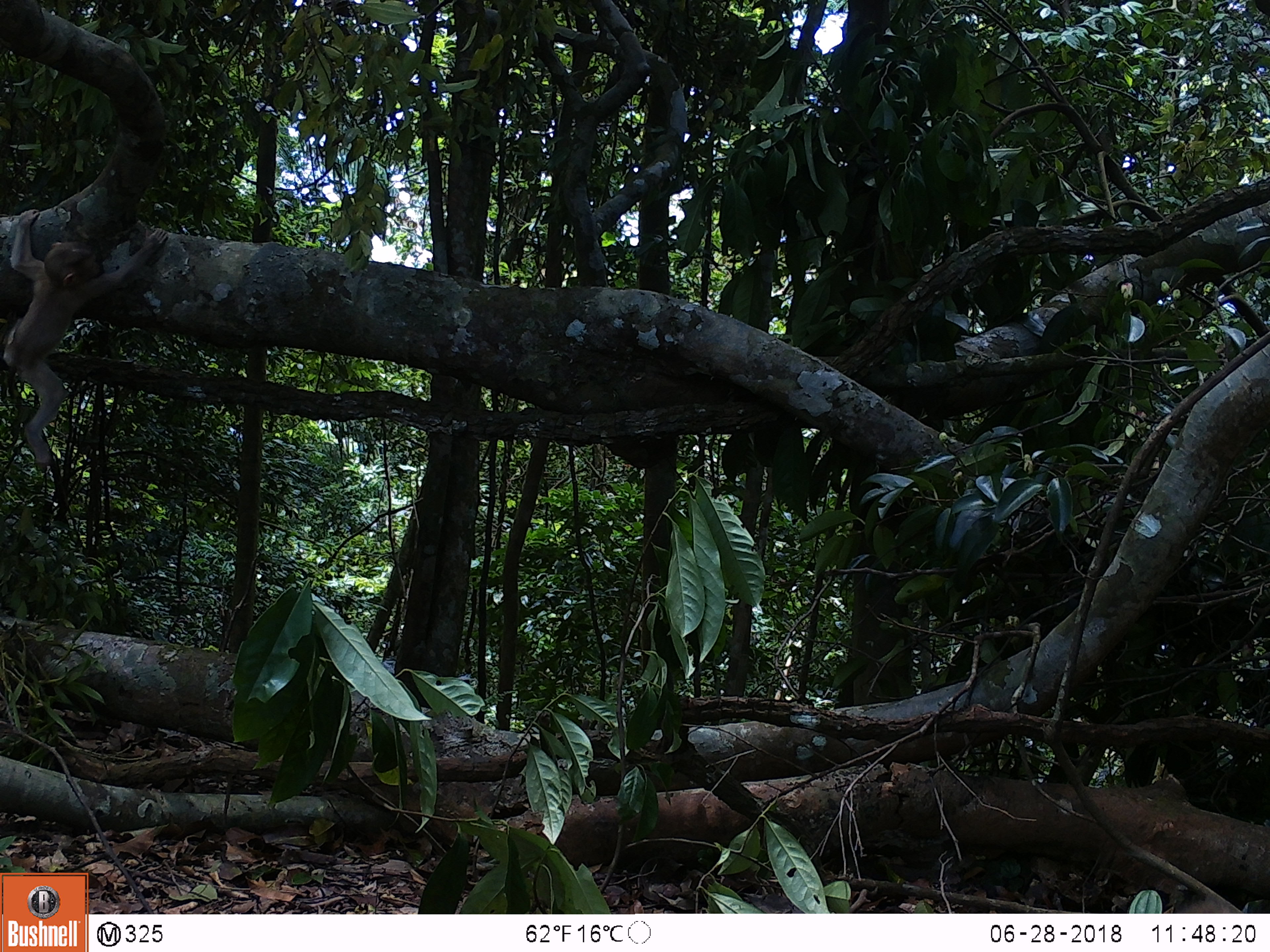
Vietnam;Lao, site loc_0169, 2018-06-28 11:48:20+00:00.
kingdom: Animalia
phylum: Chordata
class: Mammalia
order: Primates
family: Cercopithecidae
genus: Macaca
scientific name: Macaca nemestrina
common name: pig-tailed macaque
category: pig tailed macaque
Pig tailed macaque (pig-tailed macaque) (Macaca nemestrina). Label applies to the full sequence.